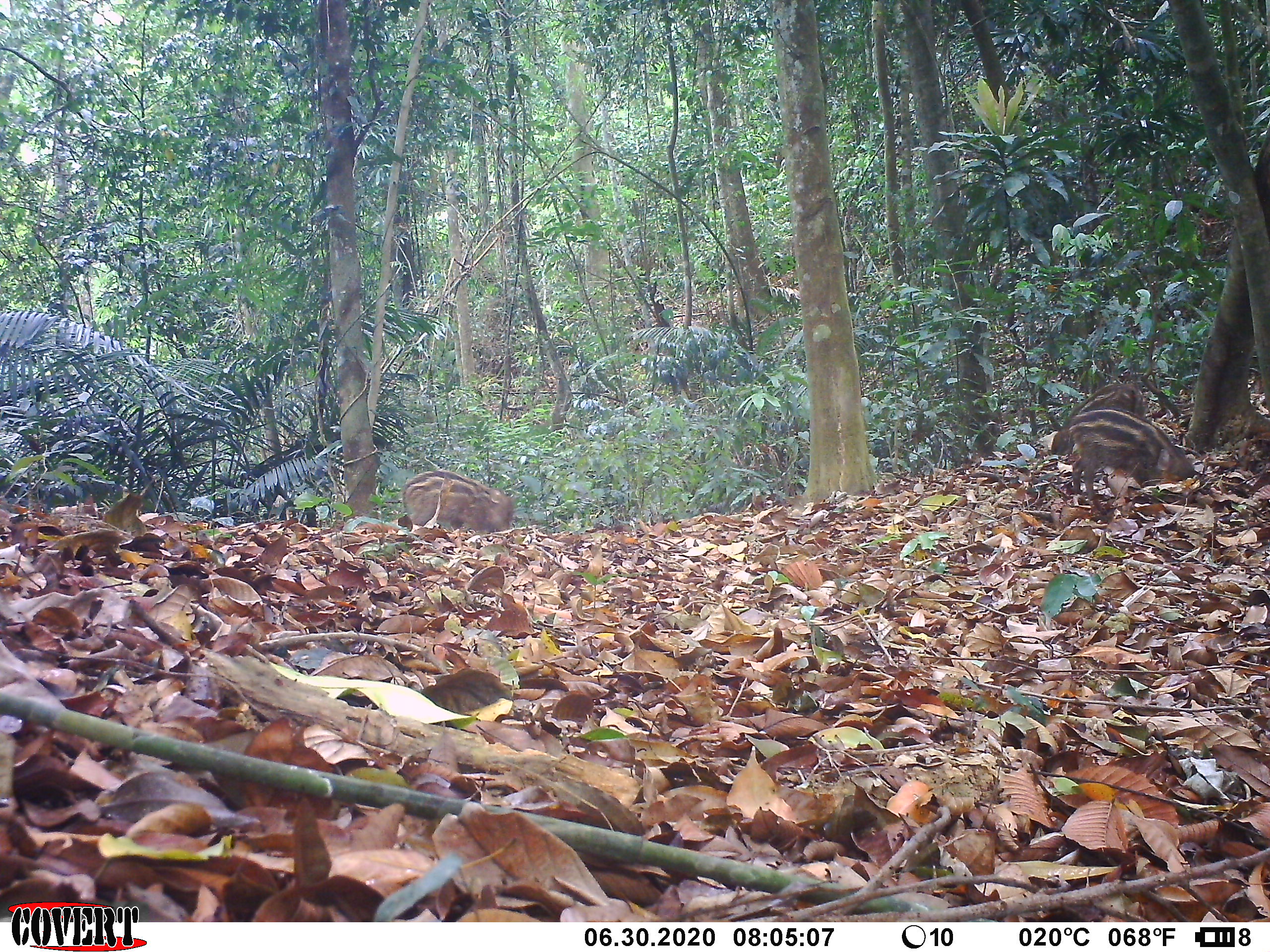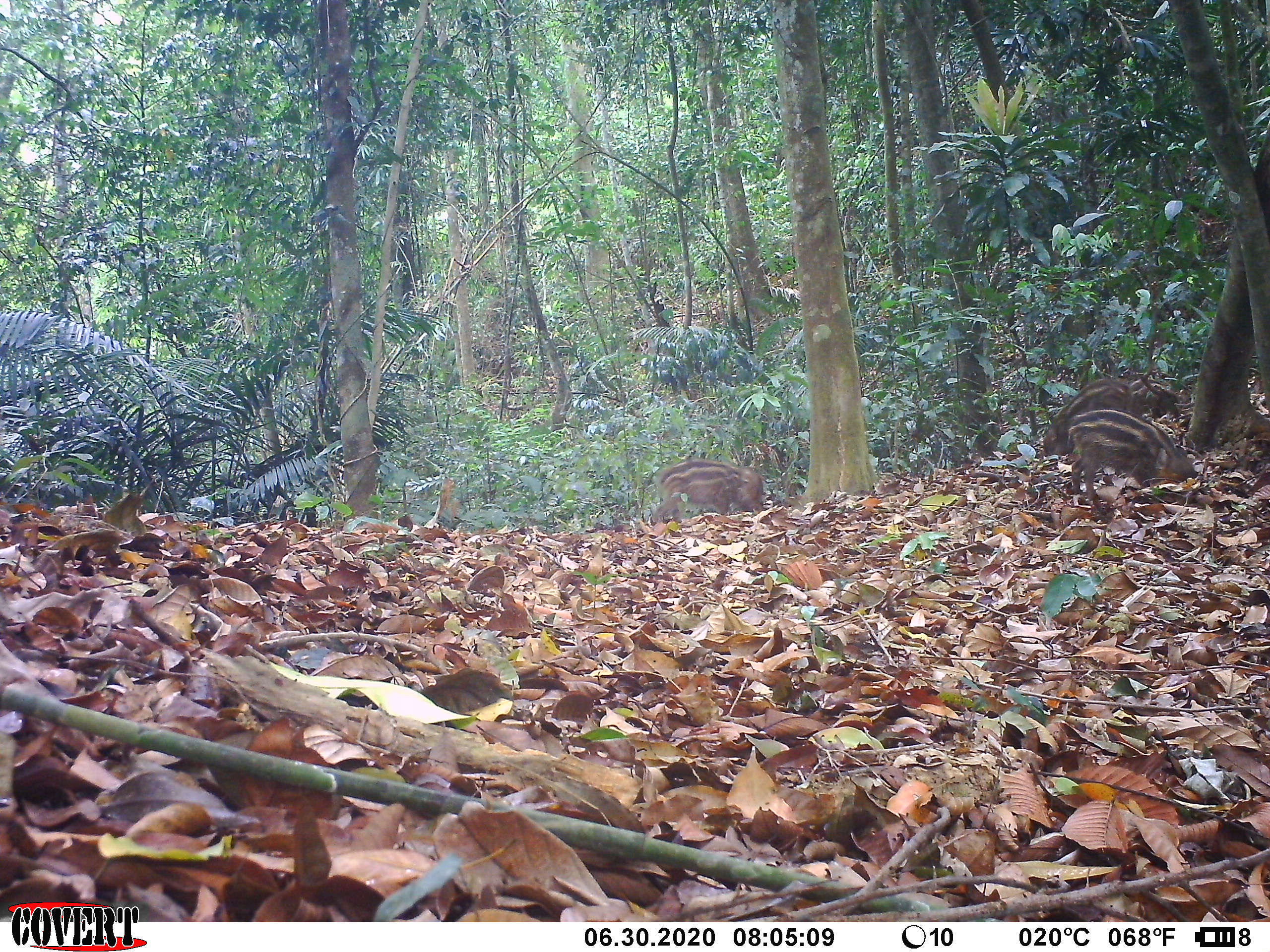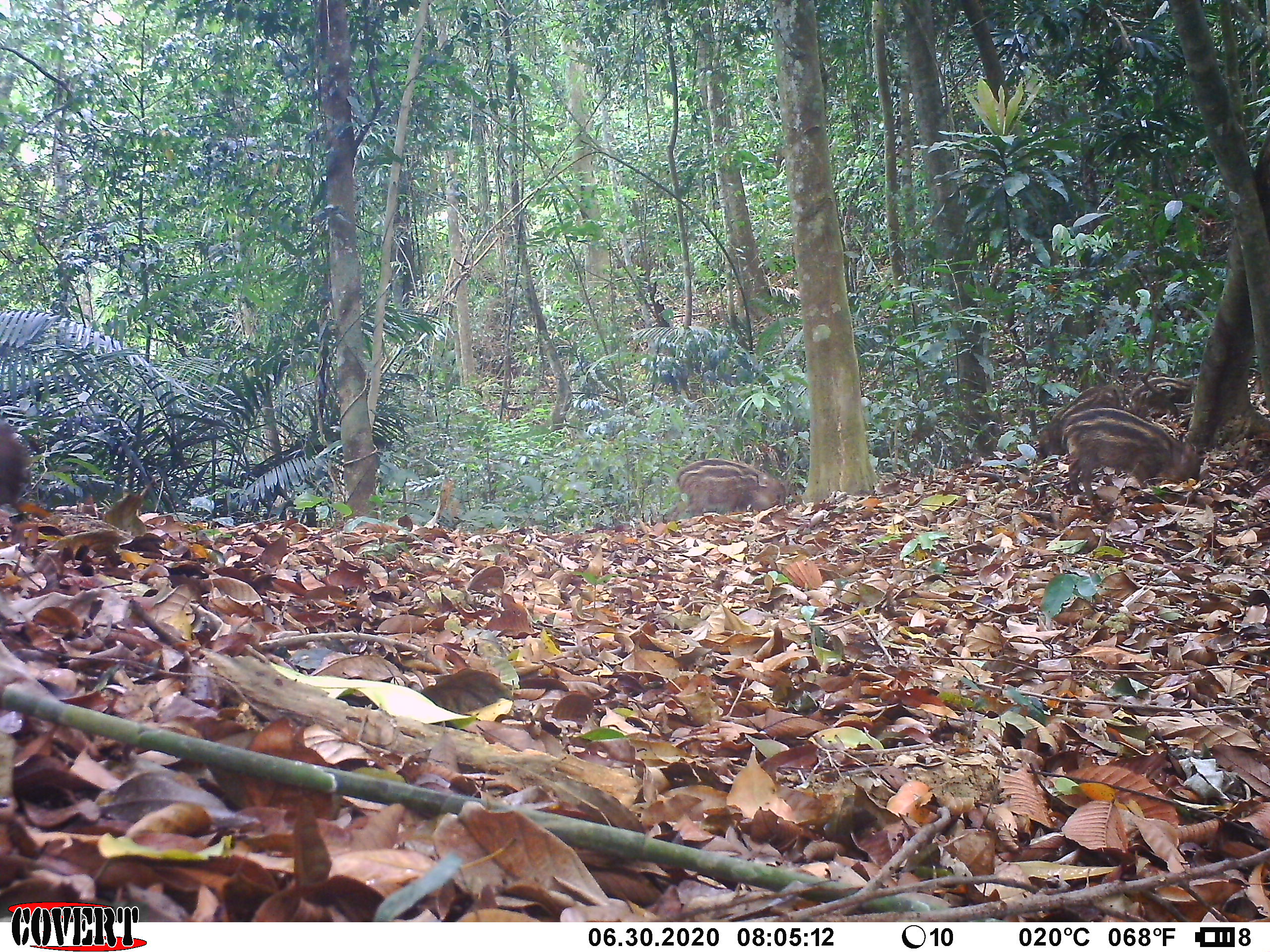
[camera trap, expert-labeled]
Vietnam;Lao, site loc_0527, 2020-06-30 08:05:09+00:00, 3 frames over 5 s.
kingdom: Animalia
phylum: Chordata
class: Mammalia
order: Artiodactyla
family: Suidae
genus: Sus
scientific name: Sus scrofa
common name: eurasian wild pig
Eurasian wild pig (Sus scrofa). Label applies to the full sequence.